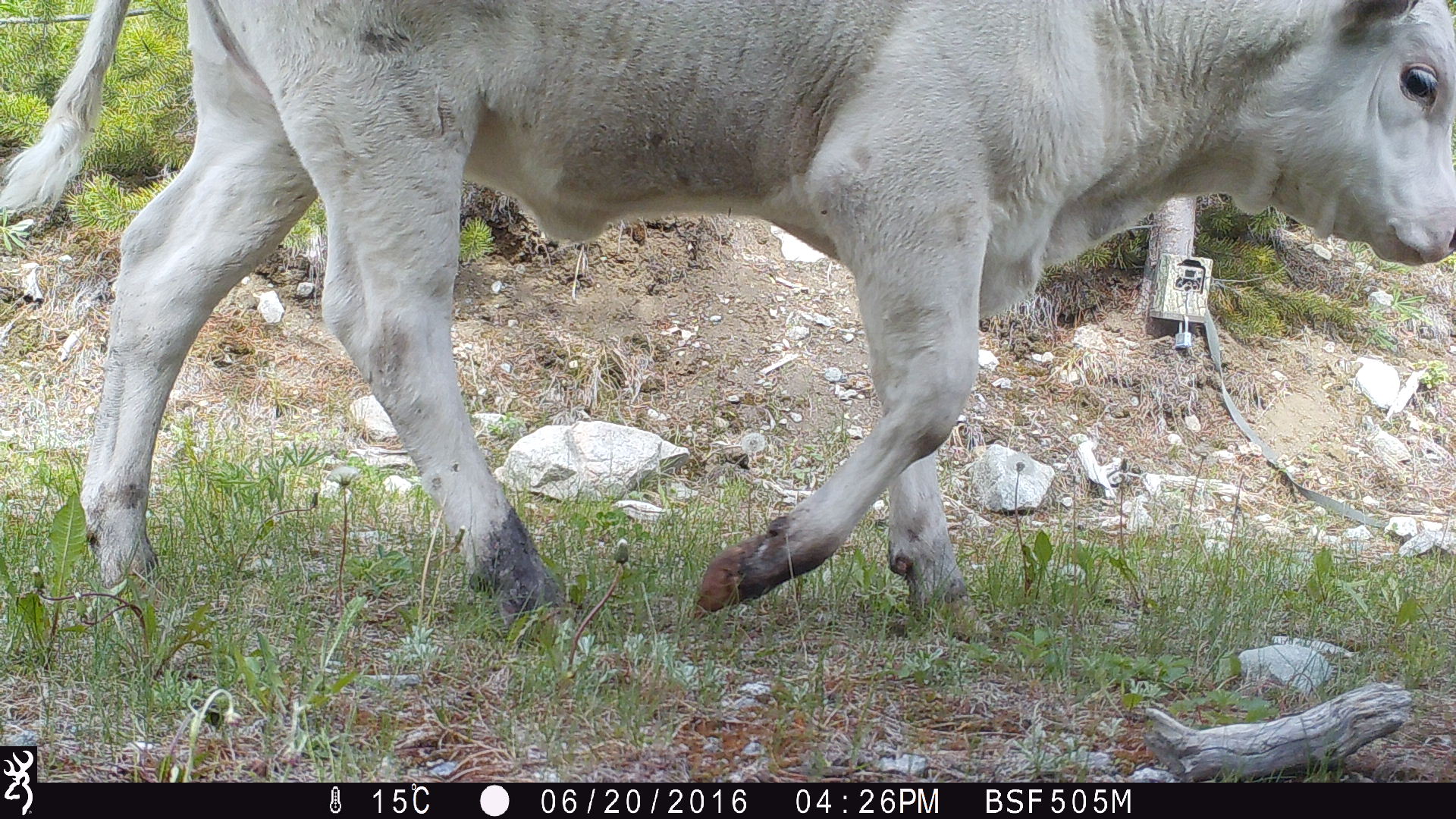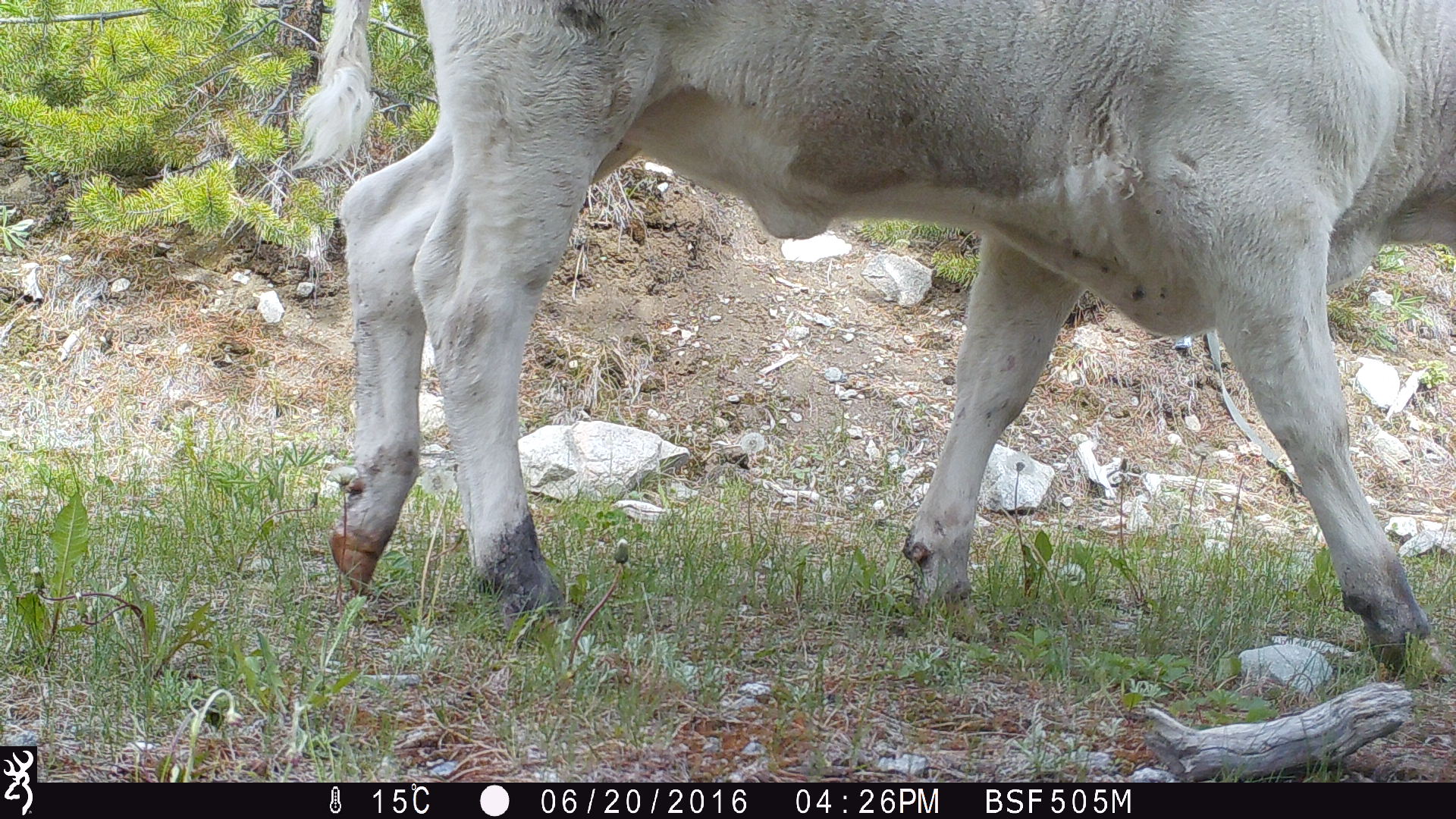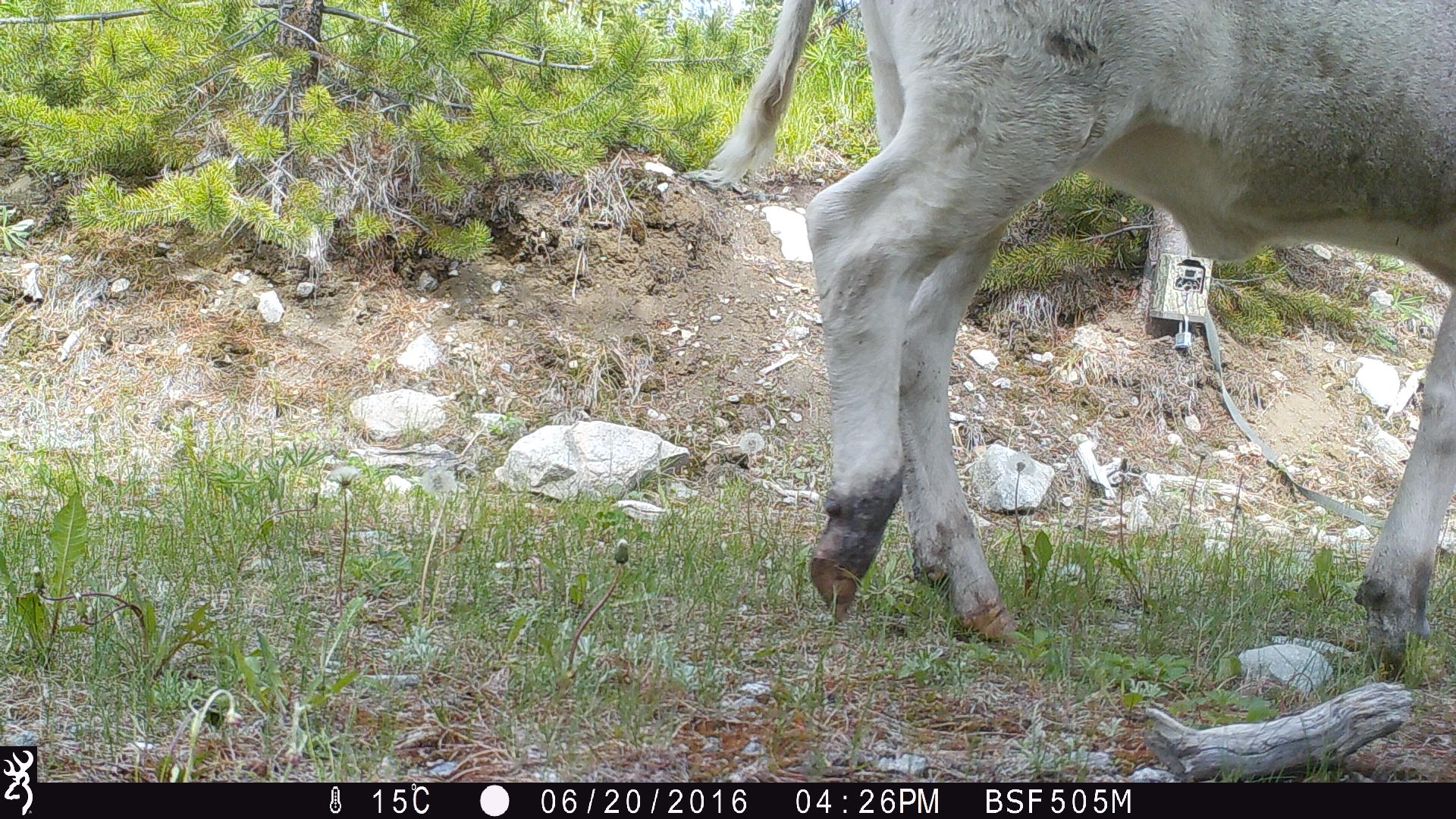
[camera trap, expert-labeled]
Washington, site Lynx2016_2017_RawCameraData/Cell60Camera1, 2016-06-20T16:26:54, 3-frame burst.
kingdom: Animalia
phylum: Chordata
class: Mammalia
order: Artiodactyla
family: Bovidae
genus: Bos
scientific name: Bos taurus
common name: domestic cattle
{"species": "domestic cattle (Bos taurus)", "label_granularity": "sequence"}